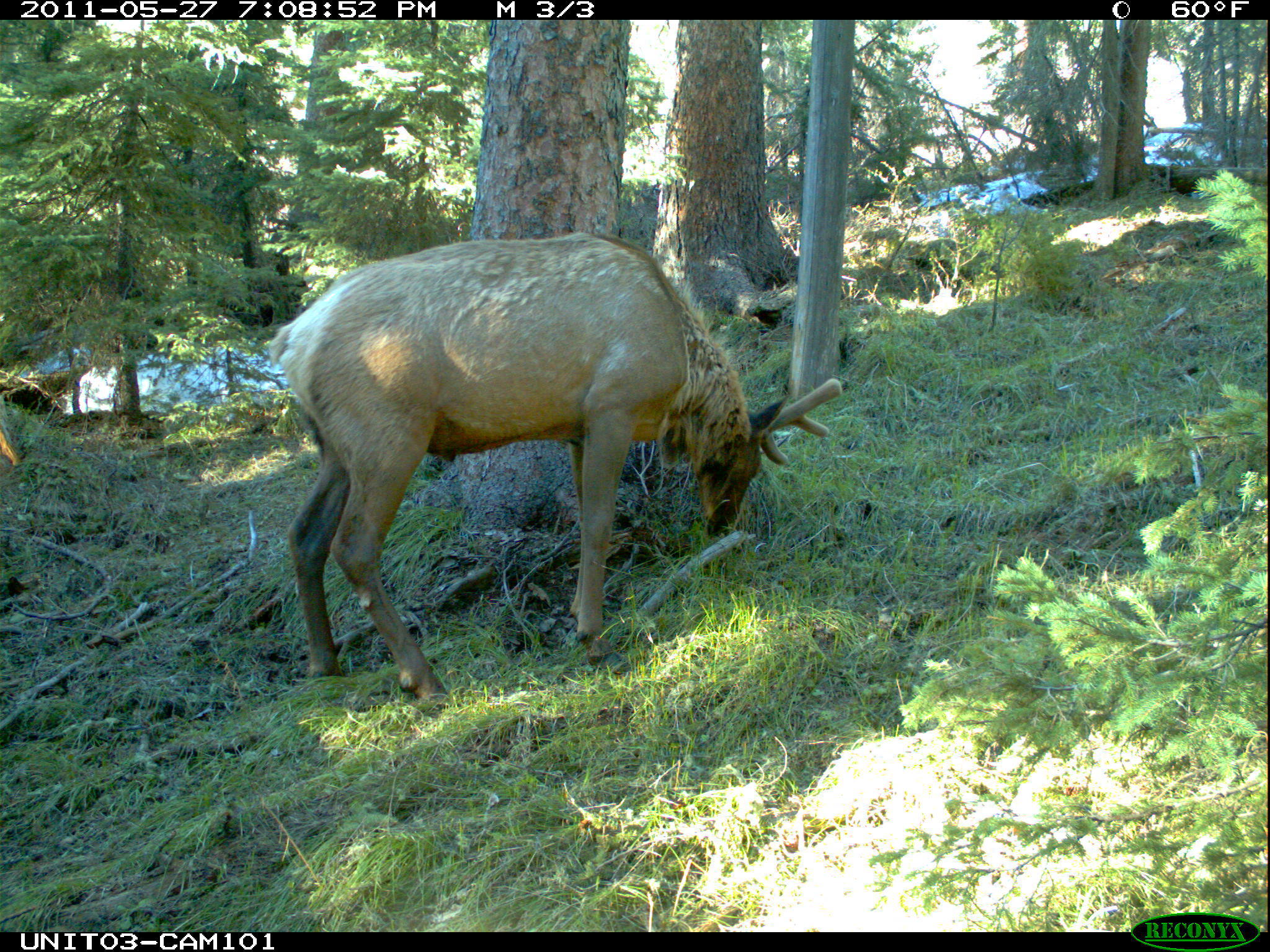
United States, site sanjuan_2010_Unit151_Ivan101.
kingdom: Animalia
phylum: Chordata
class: Mammalia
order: Artiodactyla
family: Cervidae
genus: Cervus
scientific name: Cervus elaphus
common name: red deer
Cervus elaphus (red deer).